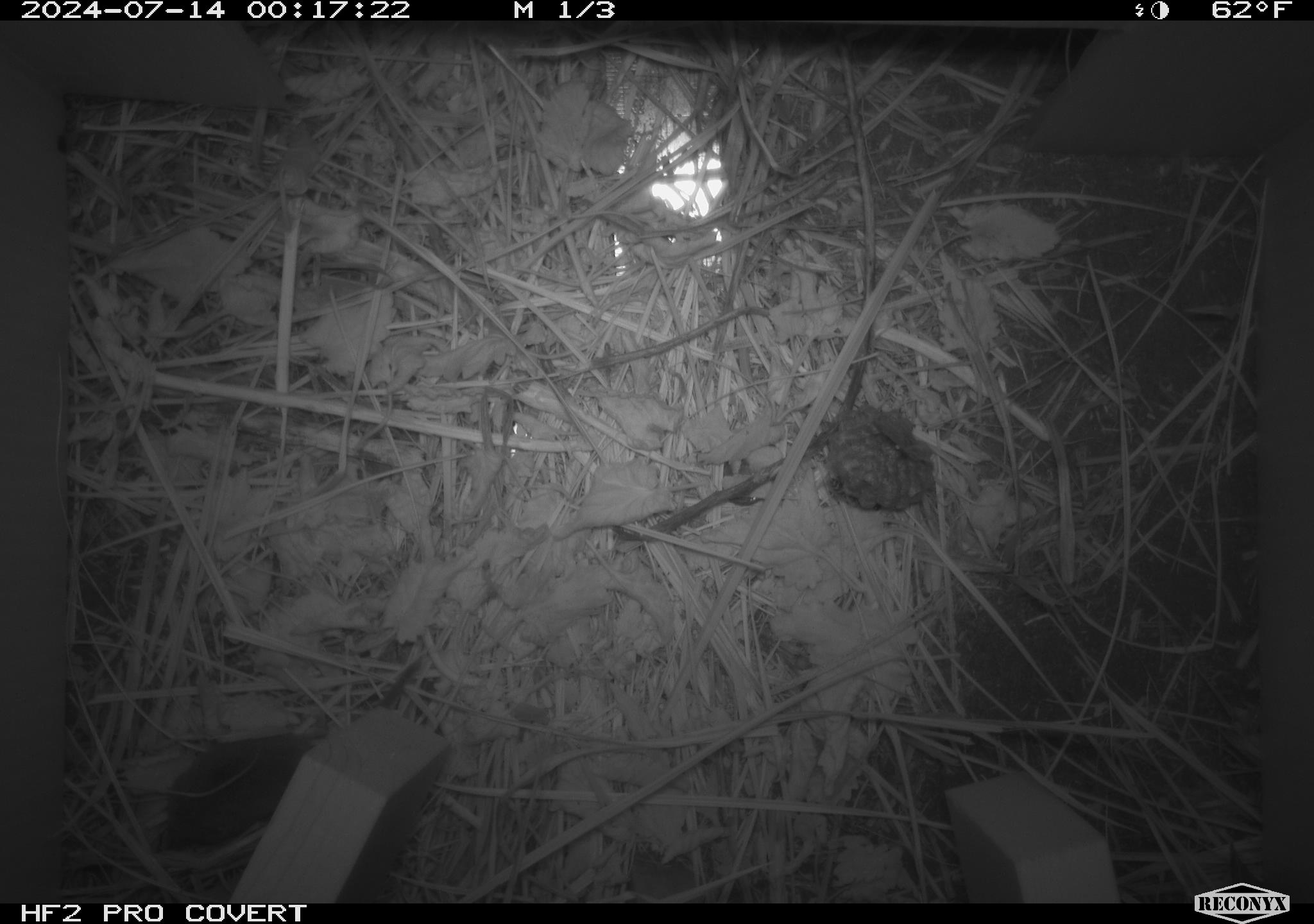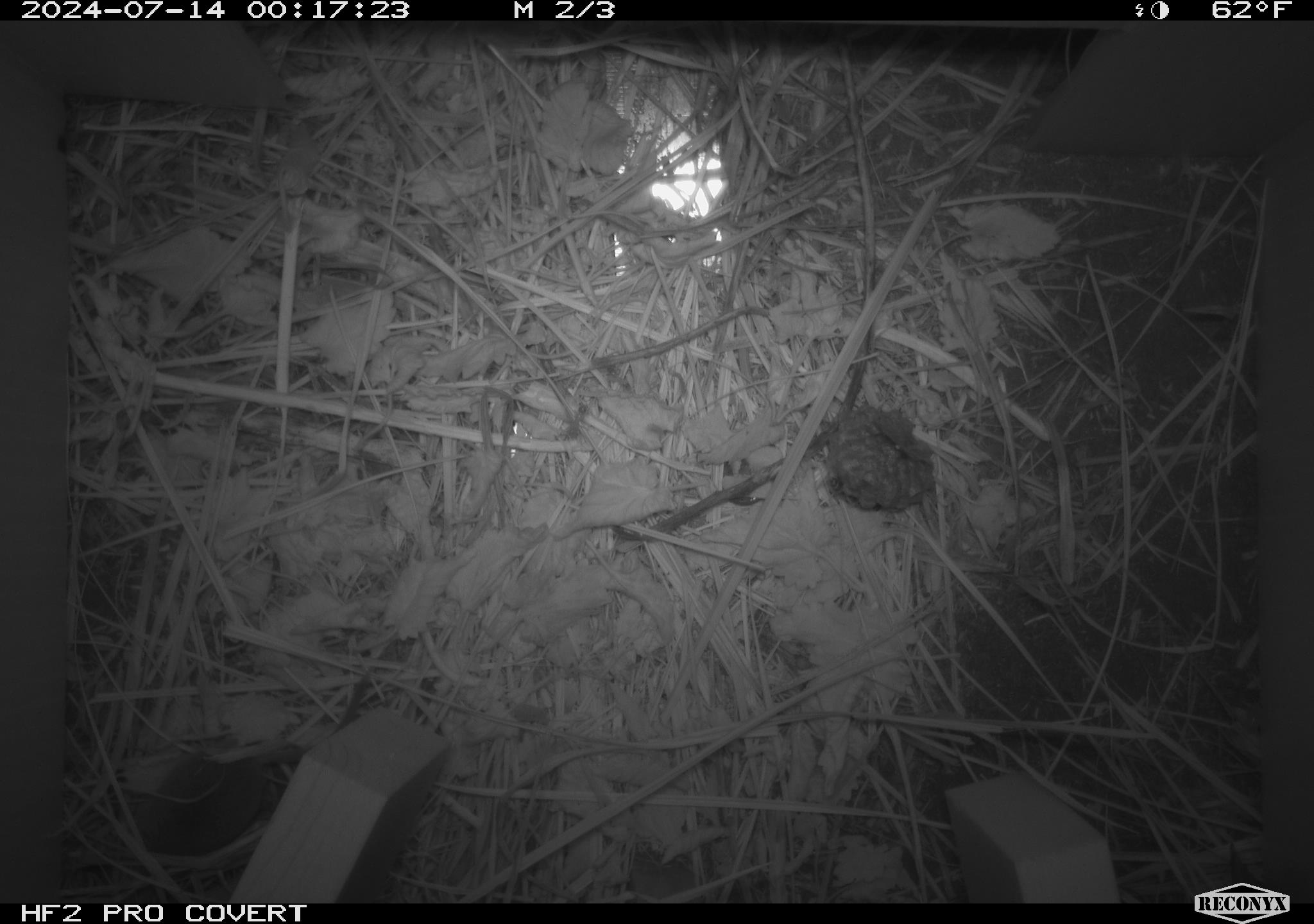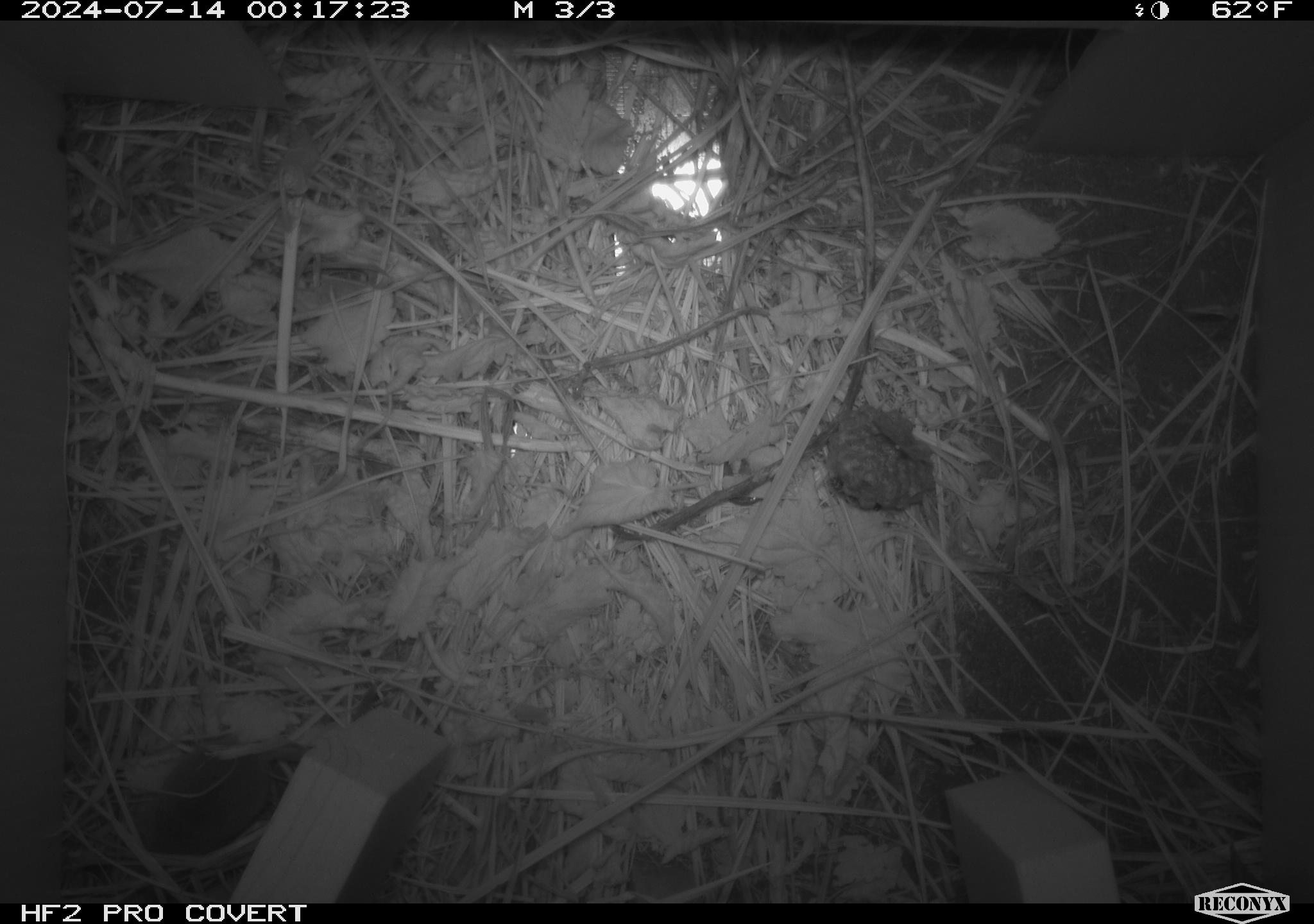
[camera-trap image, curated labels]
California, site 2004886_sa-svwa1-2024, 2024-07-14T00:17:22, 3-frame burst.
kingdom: Animalia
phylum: Chordata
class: Mammalia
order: Eulipotyphla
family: Soricidae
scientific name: Soricidae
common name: shrews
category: soricidae family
Soricidae family (shrews) (Soricidae).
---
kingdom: Animalia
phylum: Arthropoda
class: Insecta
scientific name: Insecta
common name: insect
Insect (Insecta).